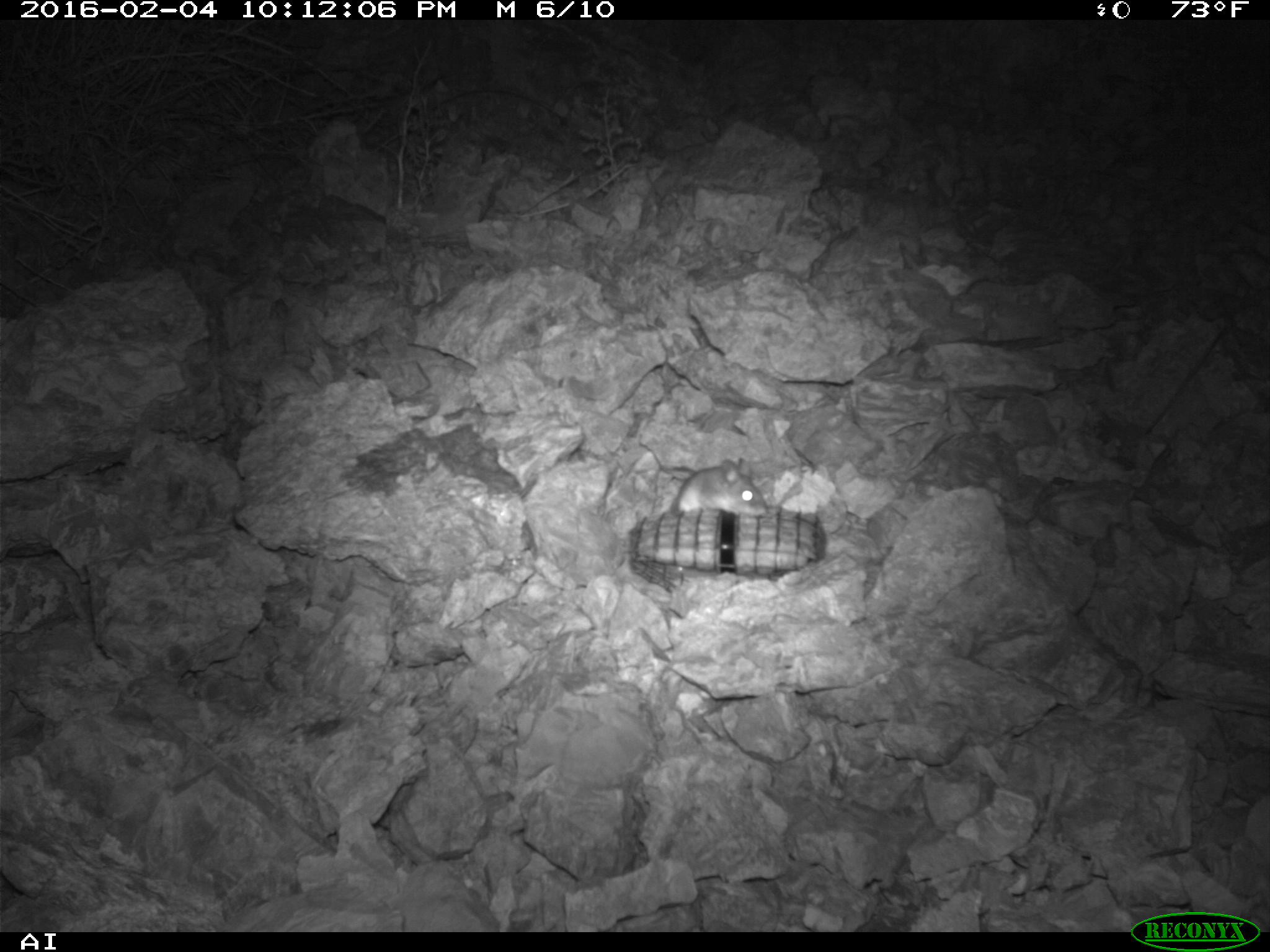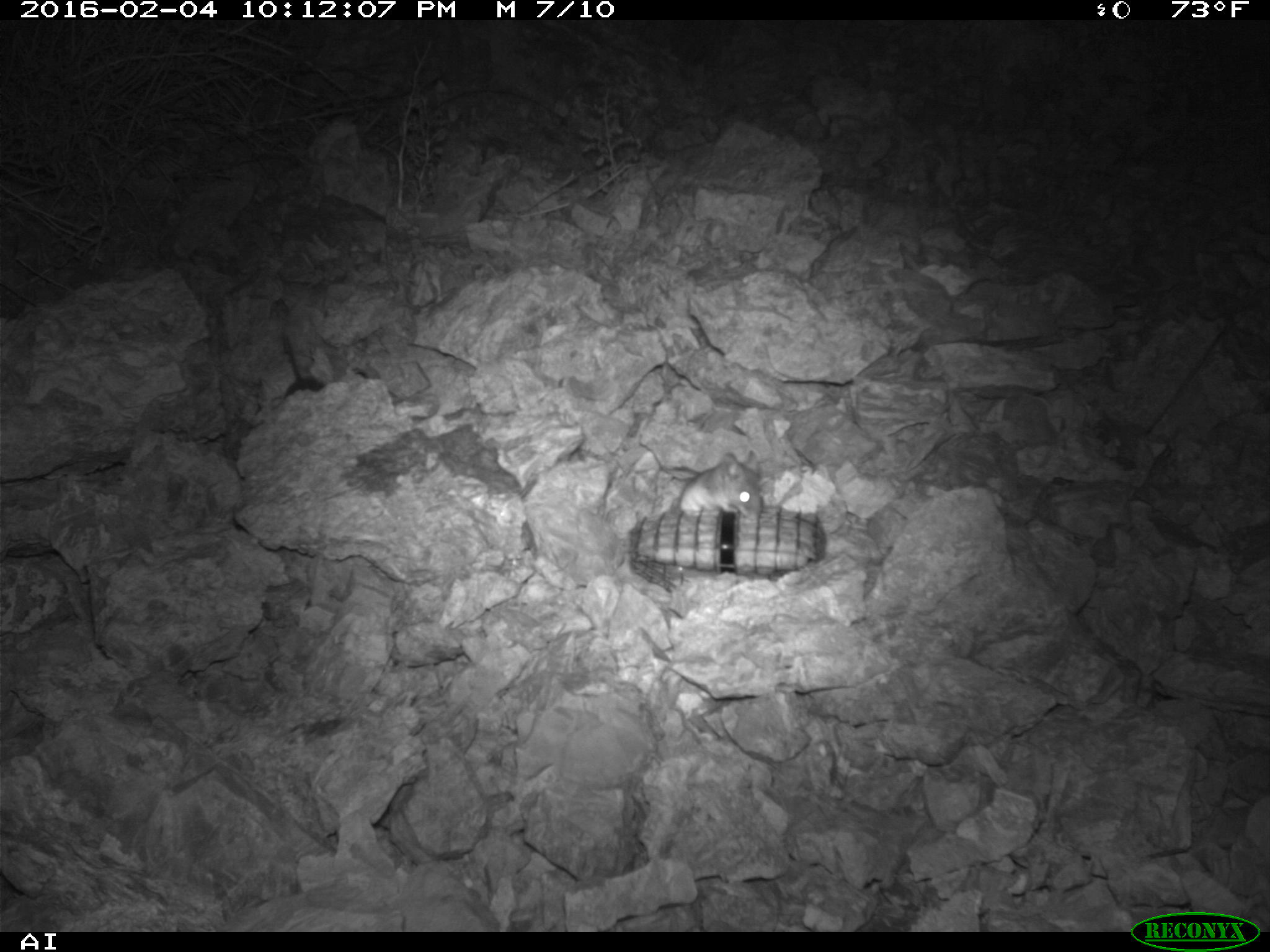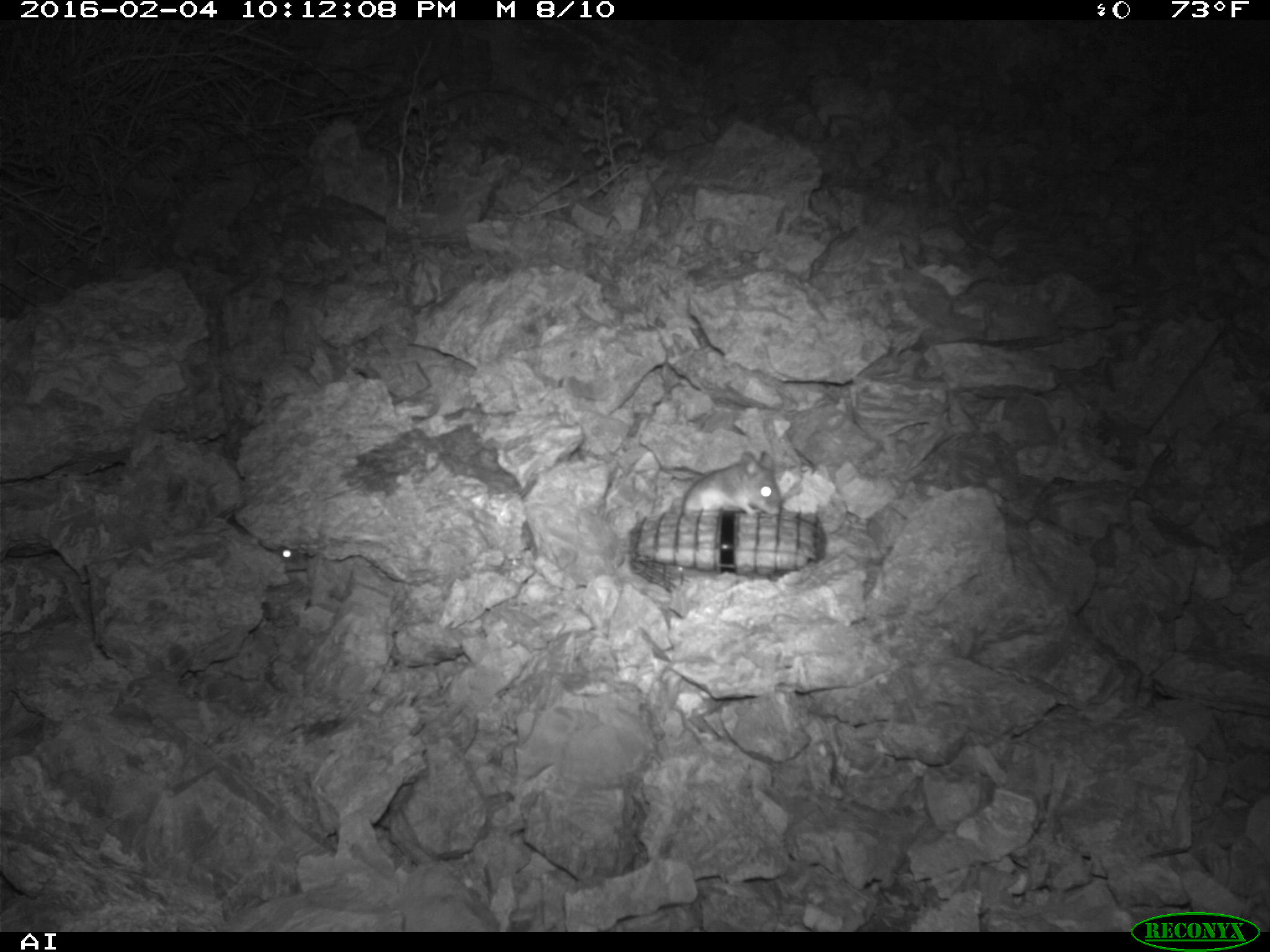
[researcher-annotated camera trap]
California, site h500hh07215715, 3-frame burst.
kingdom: Animalia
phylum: Chordata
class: Mammalia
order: Rodentia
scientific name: Rodentia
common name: rodent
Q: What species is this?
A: Rodent (Rodentia).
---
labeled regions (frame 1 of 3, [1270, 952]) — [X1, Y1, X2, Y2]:
rodent: [671, 458, 768, 516]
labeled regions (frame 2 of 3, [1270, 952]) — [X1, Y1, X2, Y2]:
rodent: [679, 450, 762, 519]; [271, 331, 324, 409]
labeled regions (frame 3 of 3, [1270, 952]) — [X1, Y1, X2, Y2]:
rodent: [682, 450, 781, 516]; [276, 546, 298, 560]